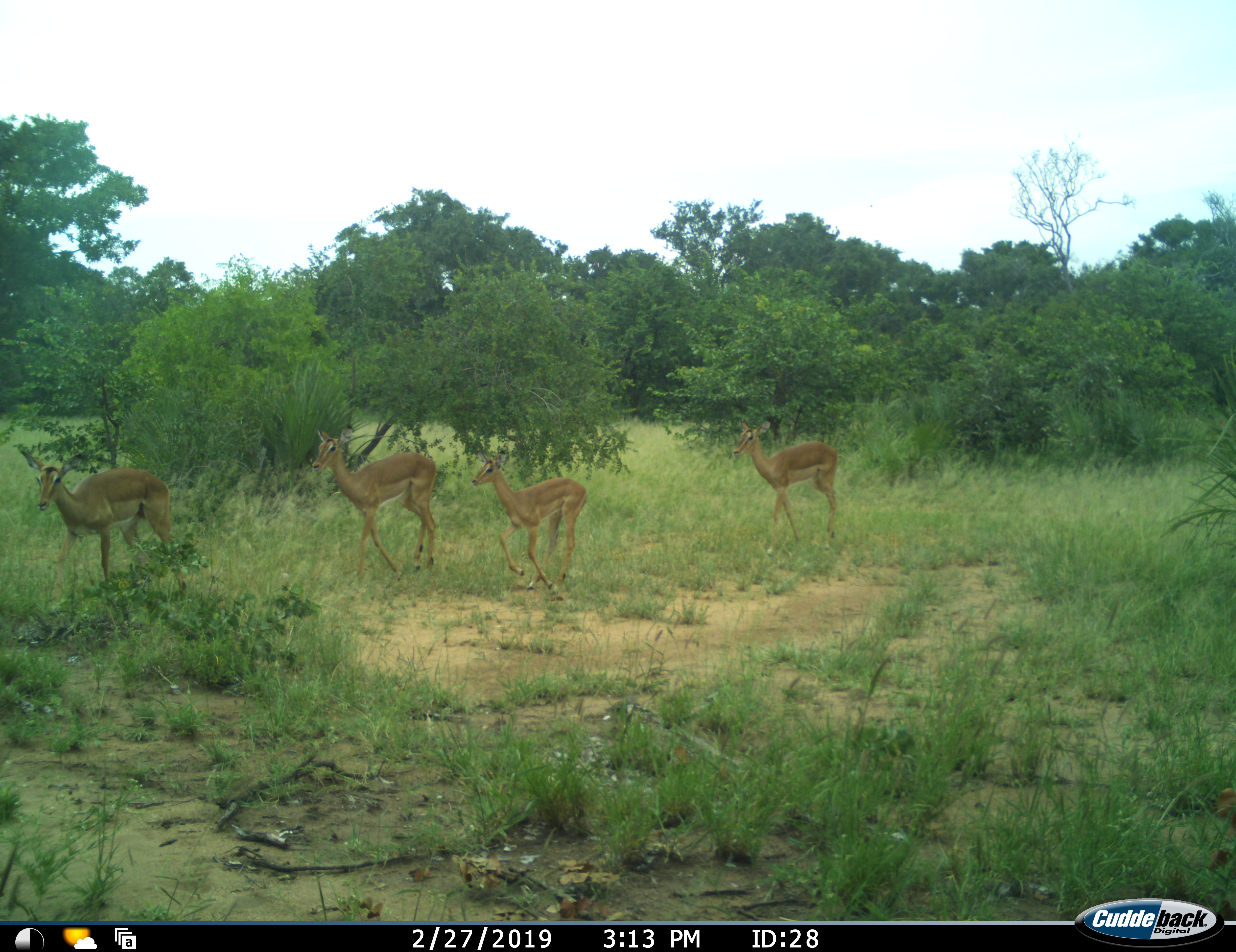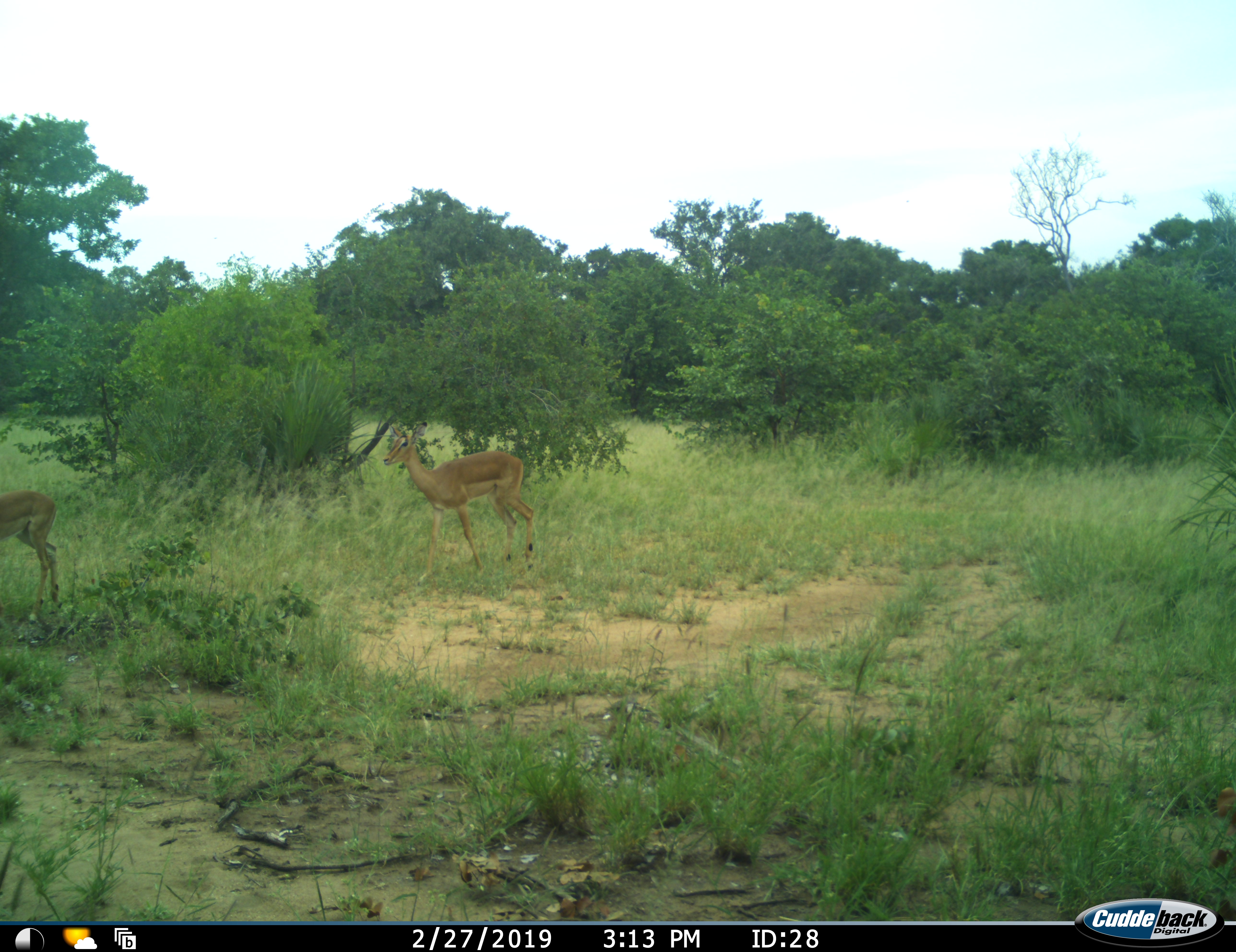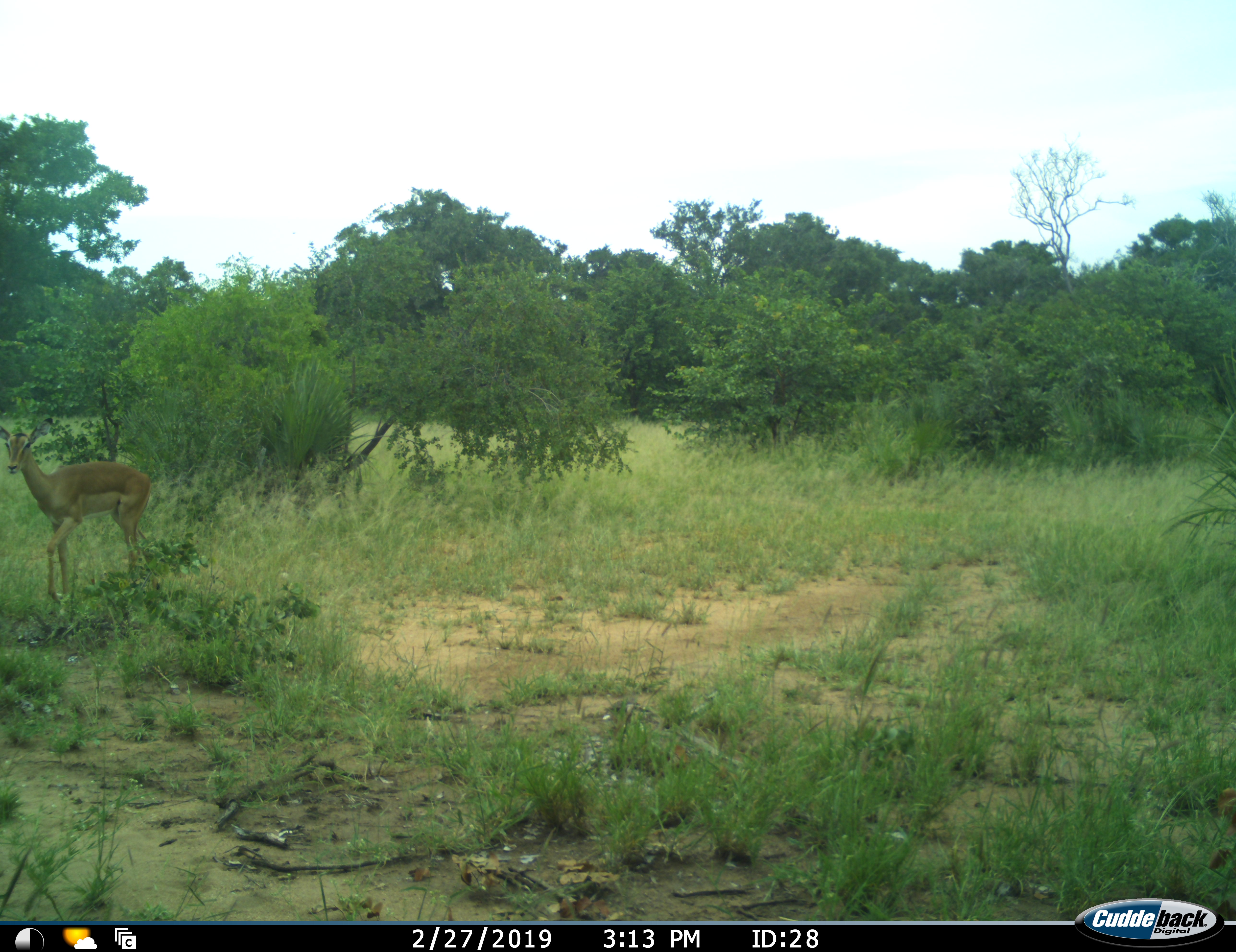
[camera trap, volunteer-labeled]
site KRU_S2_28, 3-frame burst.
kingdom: Animalia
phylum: Chordata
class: Mammalia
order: Artiodactyla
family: Bovidae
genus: Aepyceros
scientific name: Aepyceros melampus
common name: impala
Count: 4.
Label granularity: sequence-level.